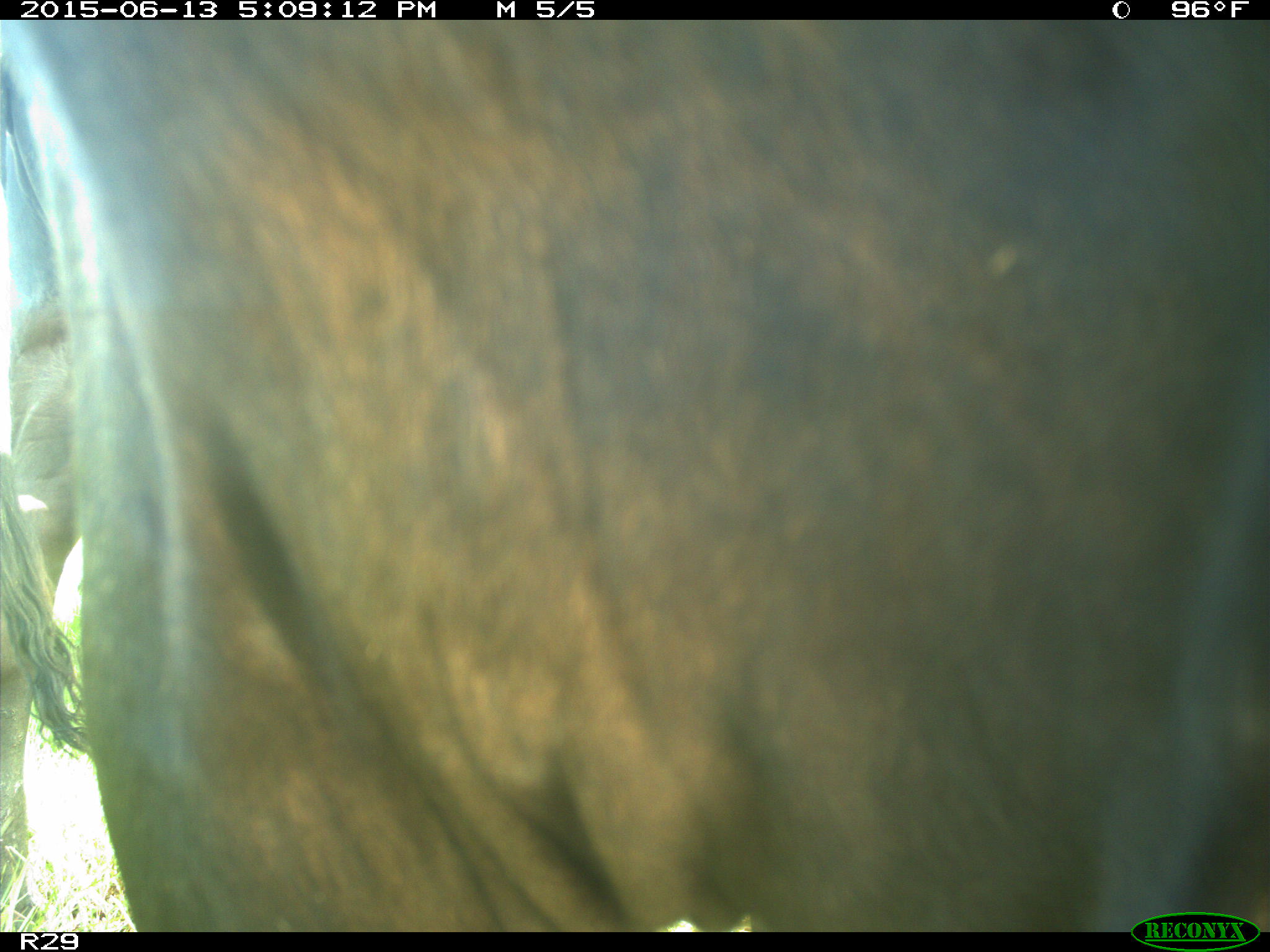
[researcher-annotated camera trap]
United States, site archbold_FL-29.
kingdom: Animalia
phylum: Chordata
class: Mammalia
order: Artiodactyla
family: Bovidae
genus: Bos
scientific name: Bos taurus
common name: domestic cow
Bos taurus (domestic cow).